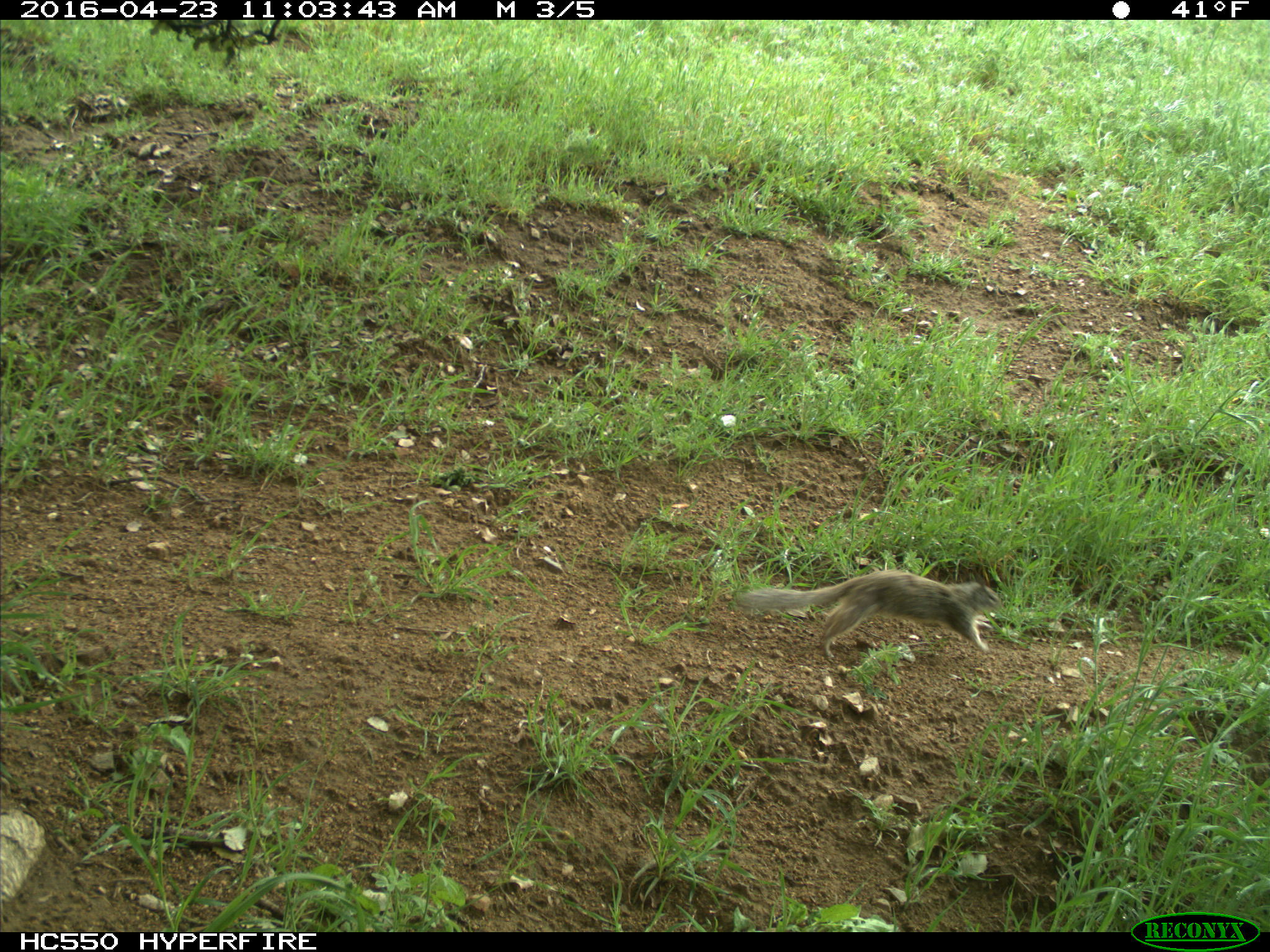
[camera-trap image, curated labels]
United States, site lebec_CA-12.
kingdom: Animalia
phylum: Chordata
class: Mammalia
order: Rodentia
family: Sciuridae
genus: Otospermophilus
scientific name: Otospermophilus beecheyi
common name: california ground squirrel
Otospermophilus beecheyi (california ground squirrel).